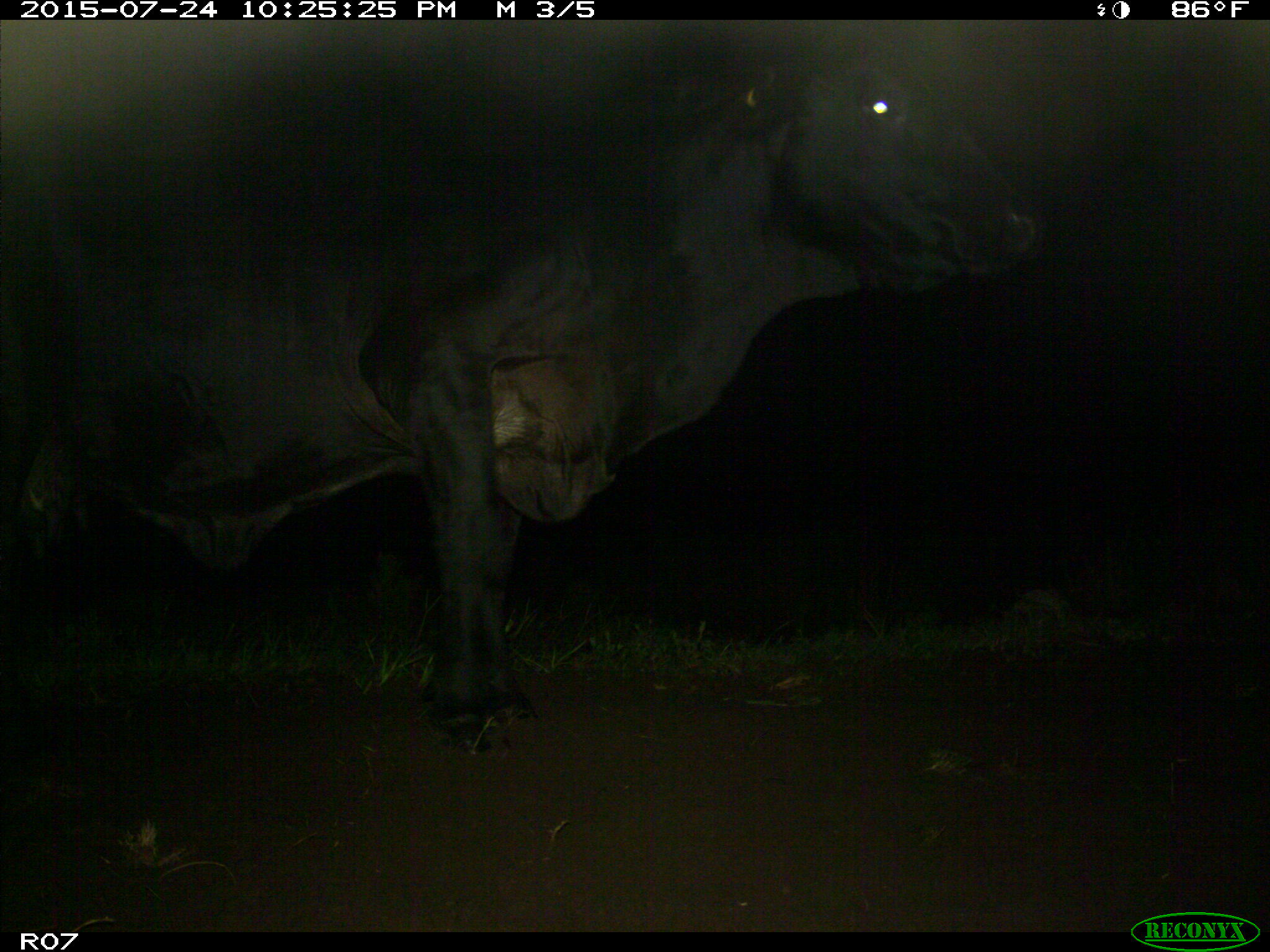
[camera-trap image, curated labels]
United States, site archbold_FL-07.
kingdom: Animalia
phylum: Chordata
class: Mammalia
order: Artiodactyla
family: Bovidae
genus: Bos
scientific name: Bos taurus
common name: domestic cow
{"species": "Bos taurus (domestic cow)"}